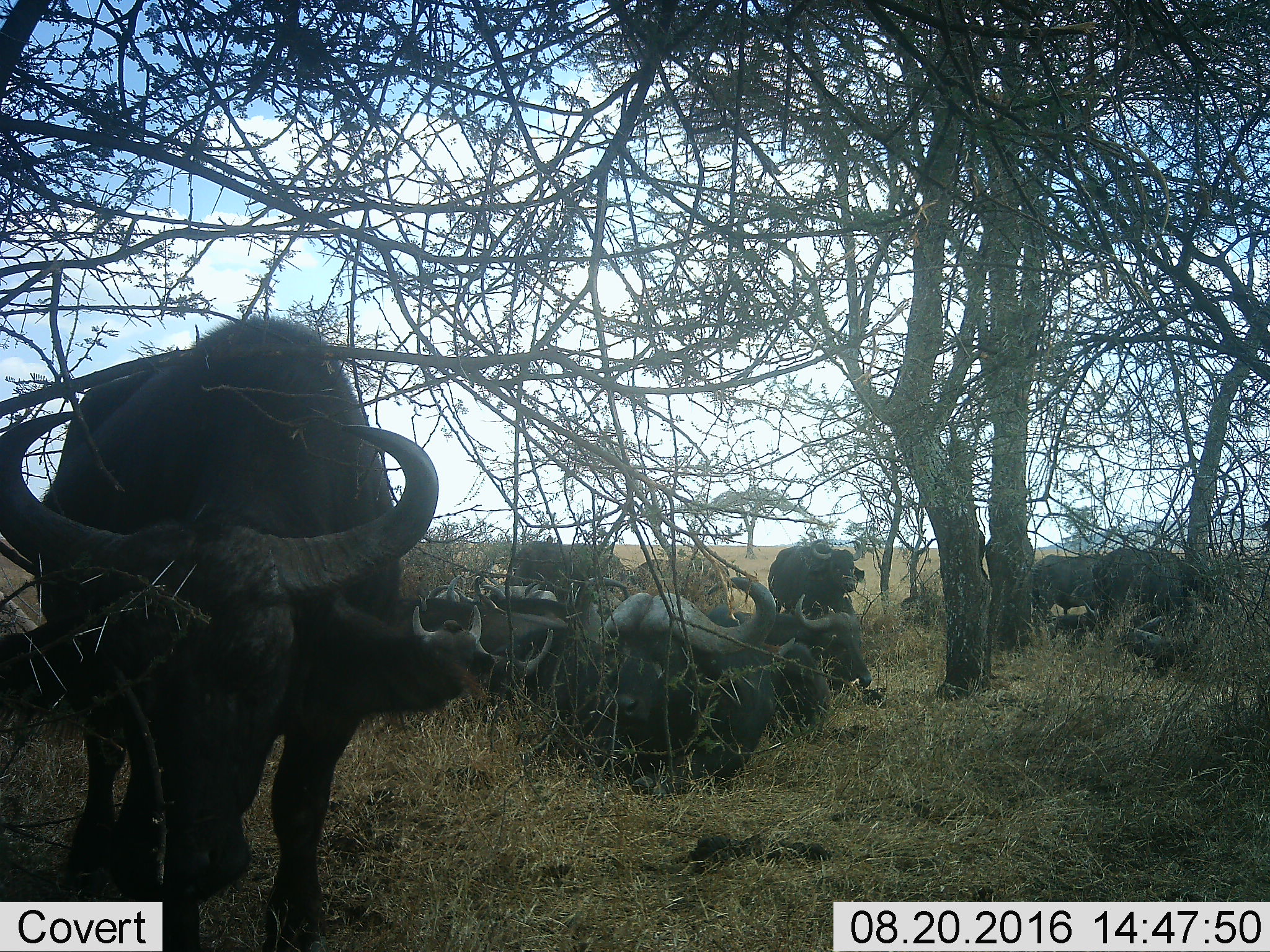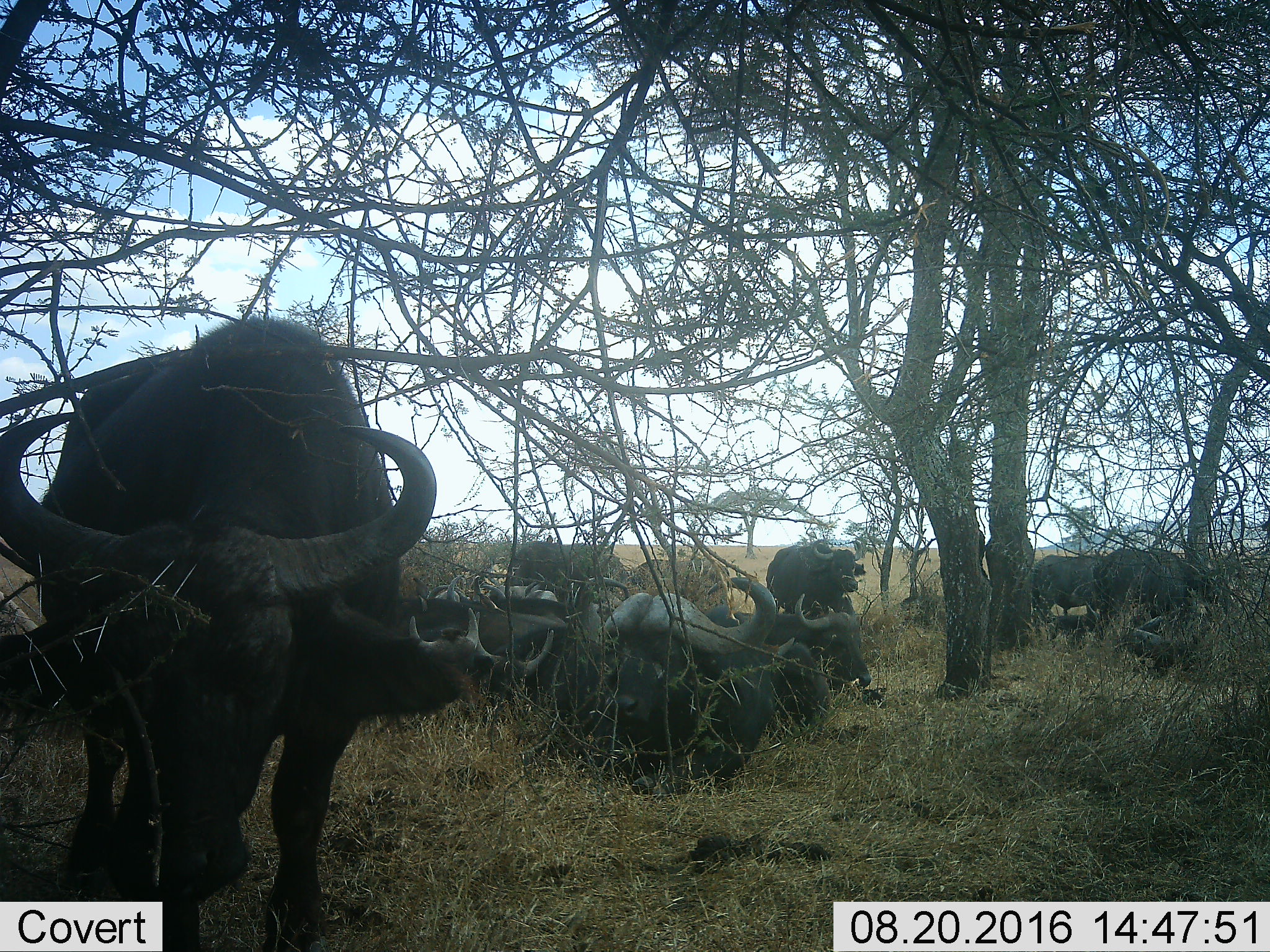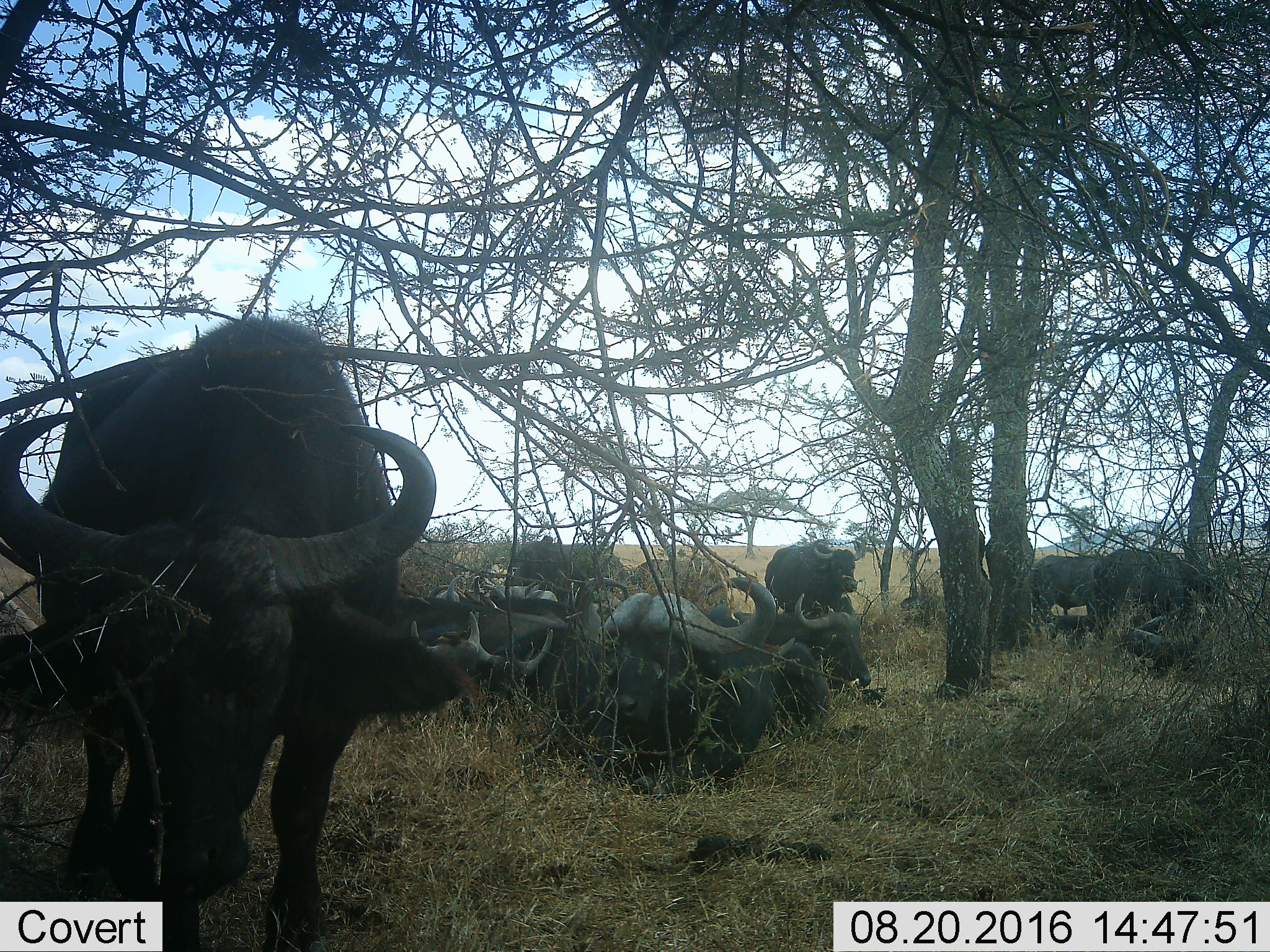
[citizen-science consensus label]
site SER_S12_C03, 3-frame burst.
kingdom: Animalia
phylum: Chordata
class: Mammalia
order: Artiodactyla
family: Bovidae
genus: Syncerus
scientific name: Syncerus caffer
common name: african buffalo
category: buffalo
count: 11-50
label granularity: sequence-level